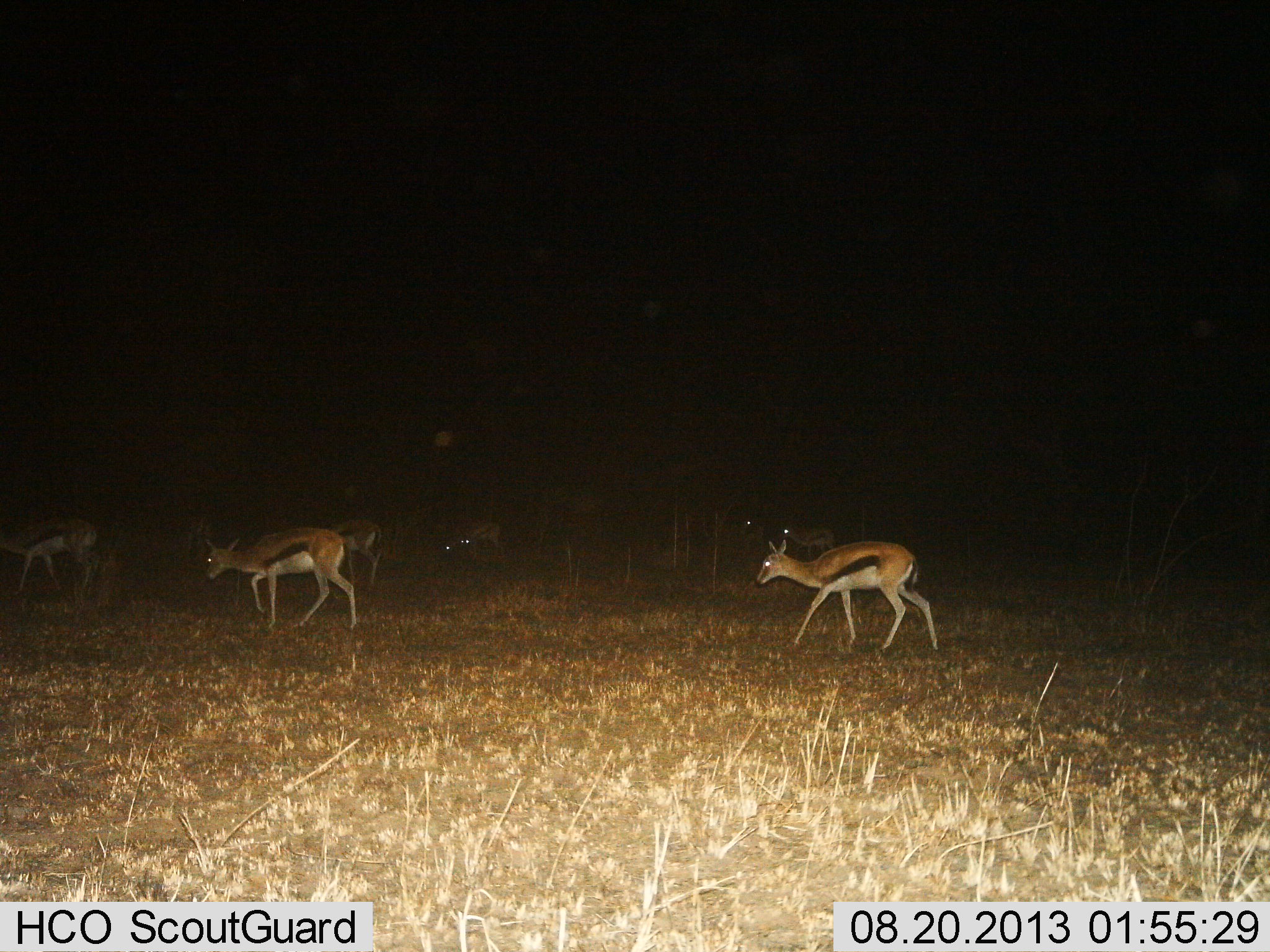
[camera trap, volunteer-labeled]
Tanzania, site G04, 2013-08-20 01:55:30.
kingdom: Animalia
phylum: Chordata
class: Mammalia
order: Artiodactyla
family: Bovidae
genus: Eudorcas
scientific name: Eudorcas thomsonii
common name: thomson's gazelle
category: gazellethomsons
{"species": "gazellethomsons (thomson's gazelle) (Eudorcas thomsonii)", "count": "7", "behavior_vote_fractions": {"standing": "41%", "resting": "0%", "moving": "91%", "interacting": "0%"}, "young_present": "0%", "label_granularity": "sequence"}